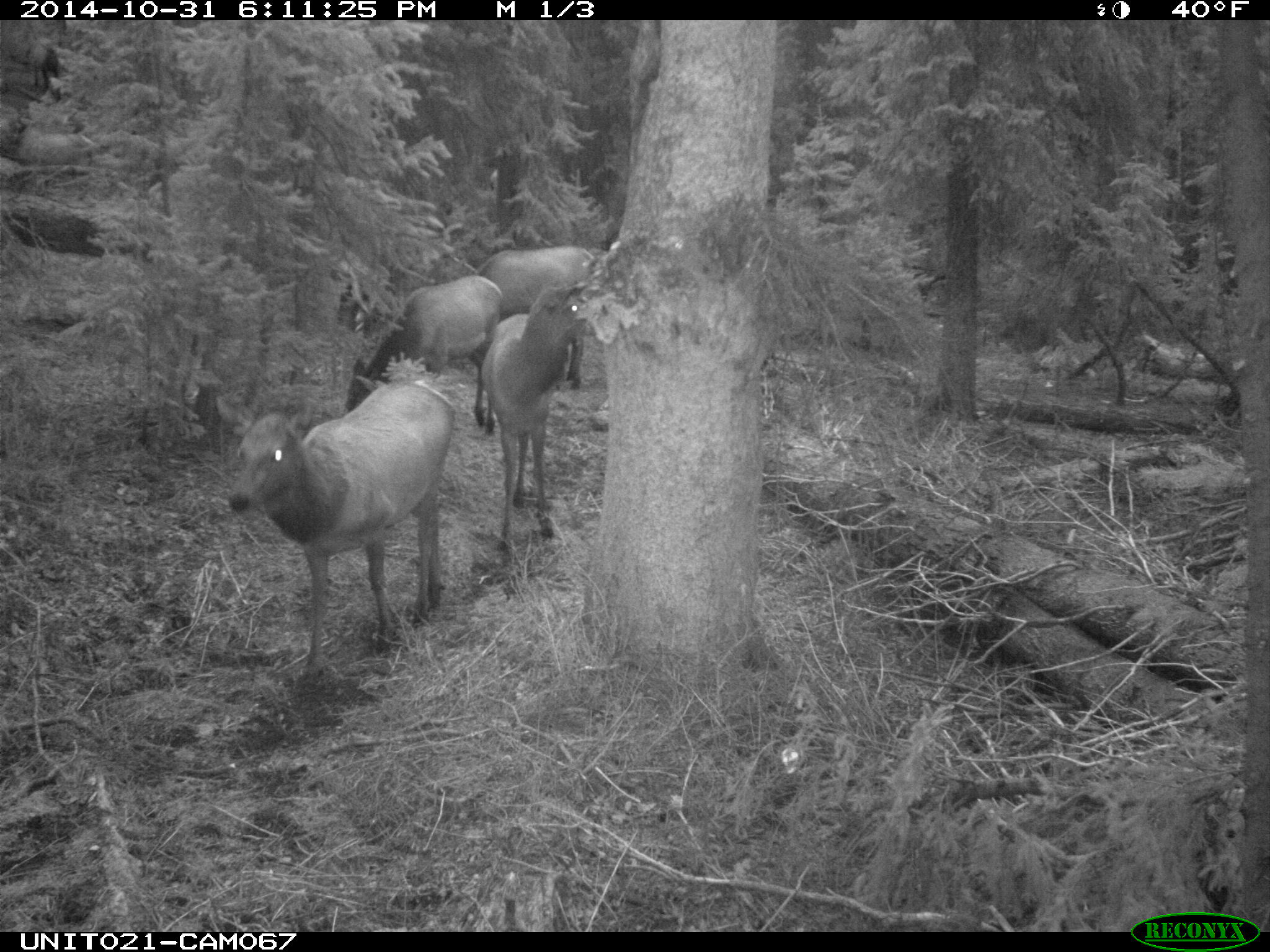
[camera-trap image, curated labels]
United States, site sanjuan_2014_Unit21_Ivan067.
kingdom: Animalia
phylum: Chordata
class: Mammalia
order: Artiodactyla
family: Cervidae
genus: Cervus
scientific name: Cervus elaphus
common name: red deer